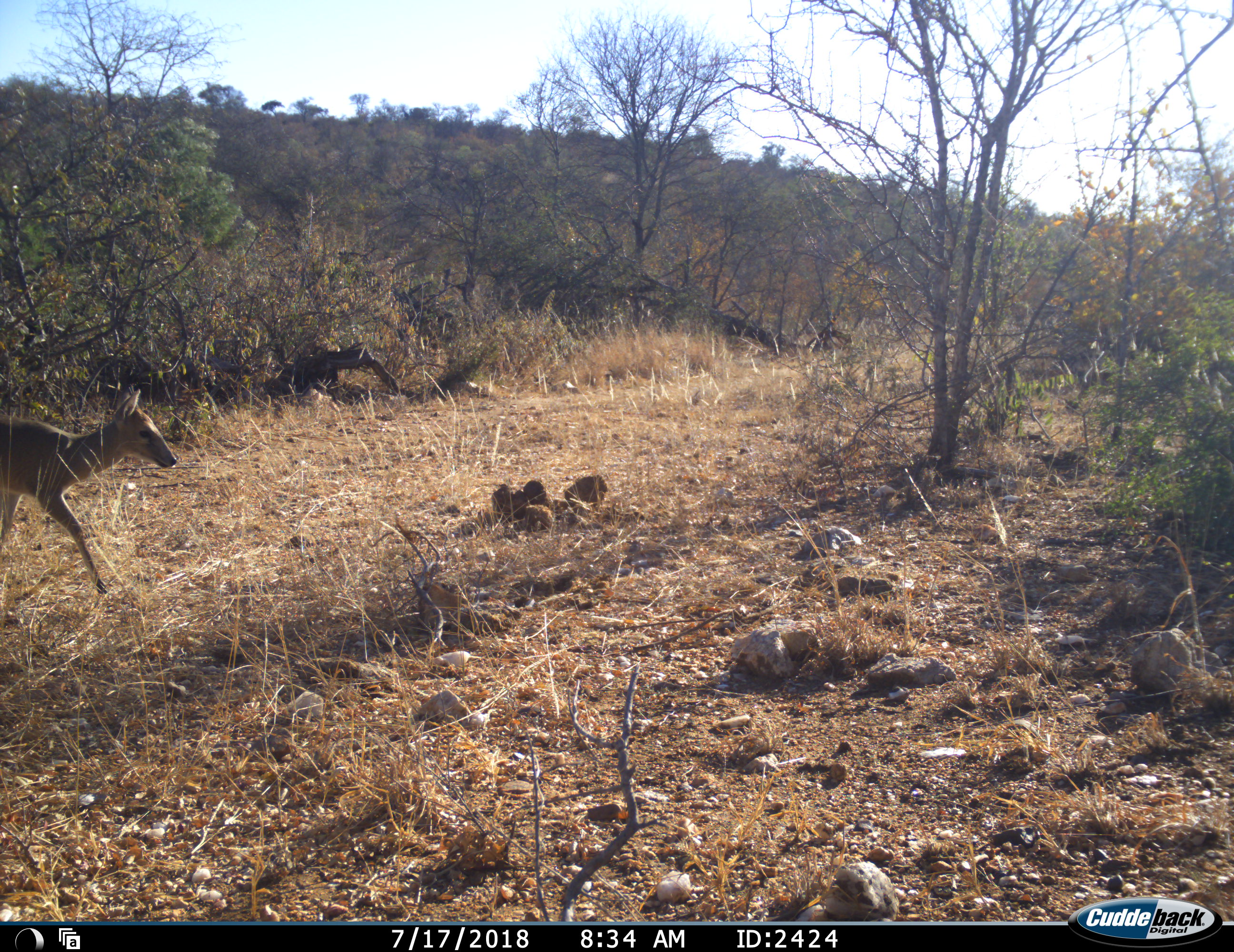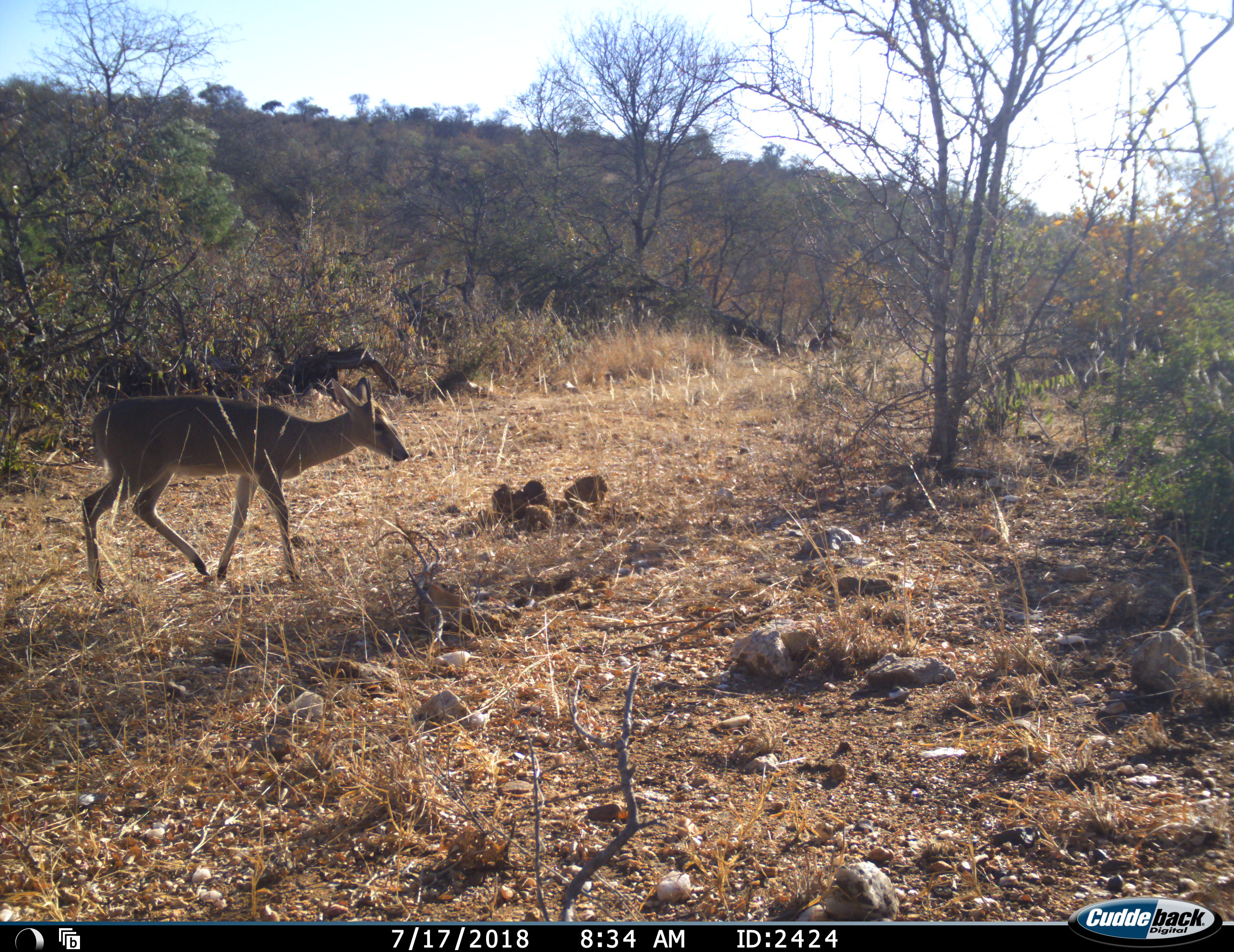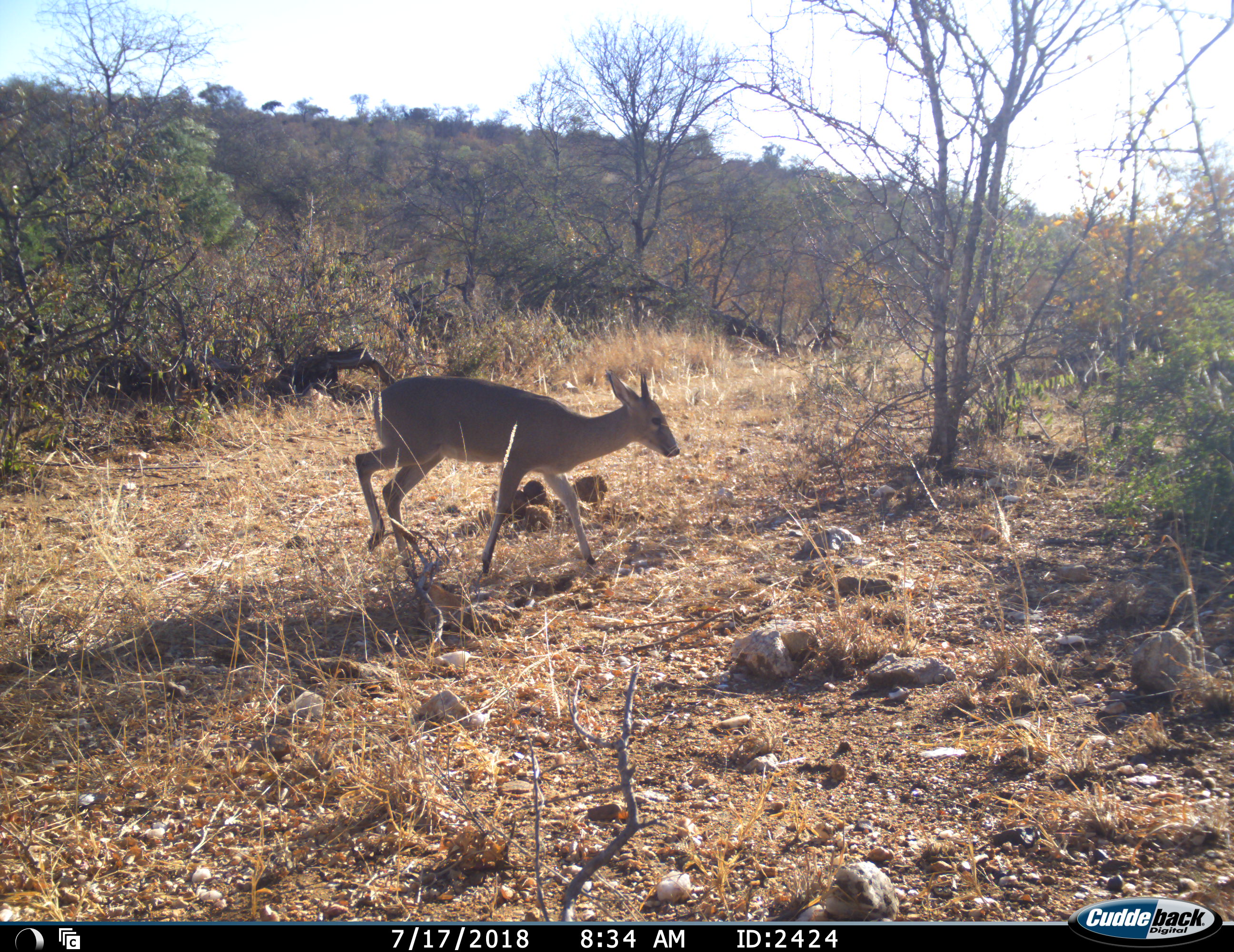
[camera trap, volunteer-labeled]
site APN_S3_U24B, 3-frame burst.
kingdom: Animalia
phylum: Chordata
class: Mammalia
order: Artiodactyla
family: Bovidae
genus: Sylvicapra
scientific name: Sylvicapra grimmia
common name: common duiker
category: duikercommongrey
Duikercommongrey (common duiker) (Sylvicapra grimmia), count 1. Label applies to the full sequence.